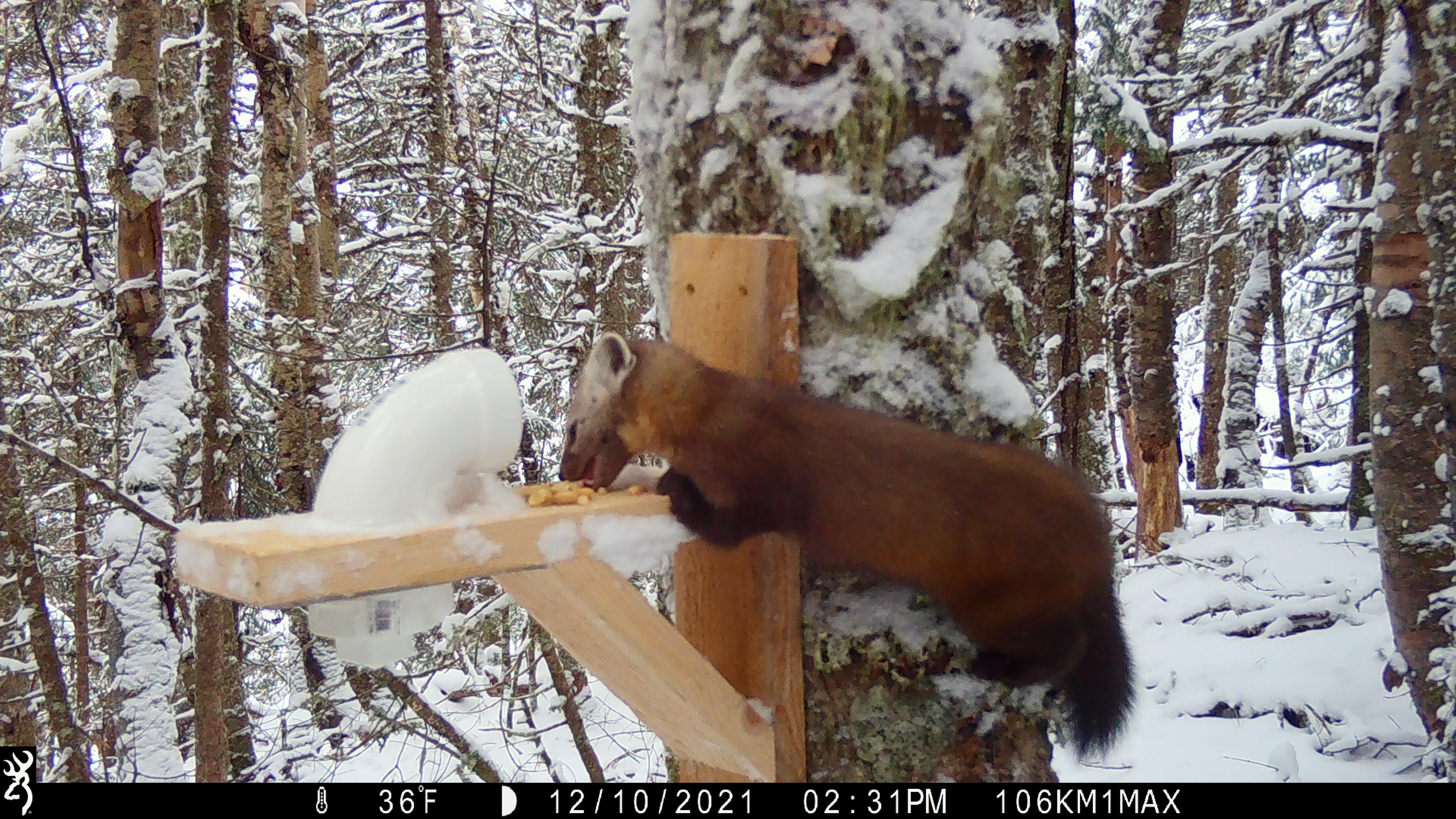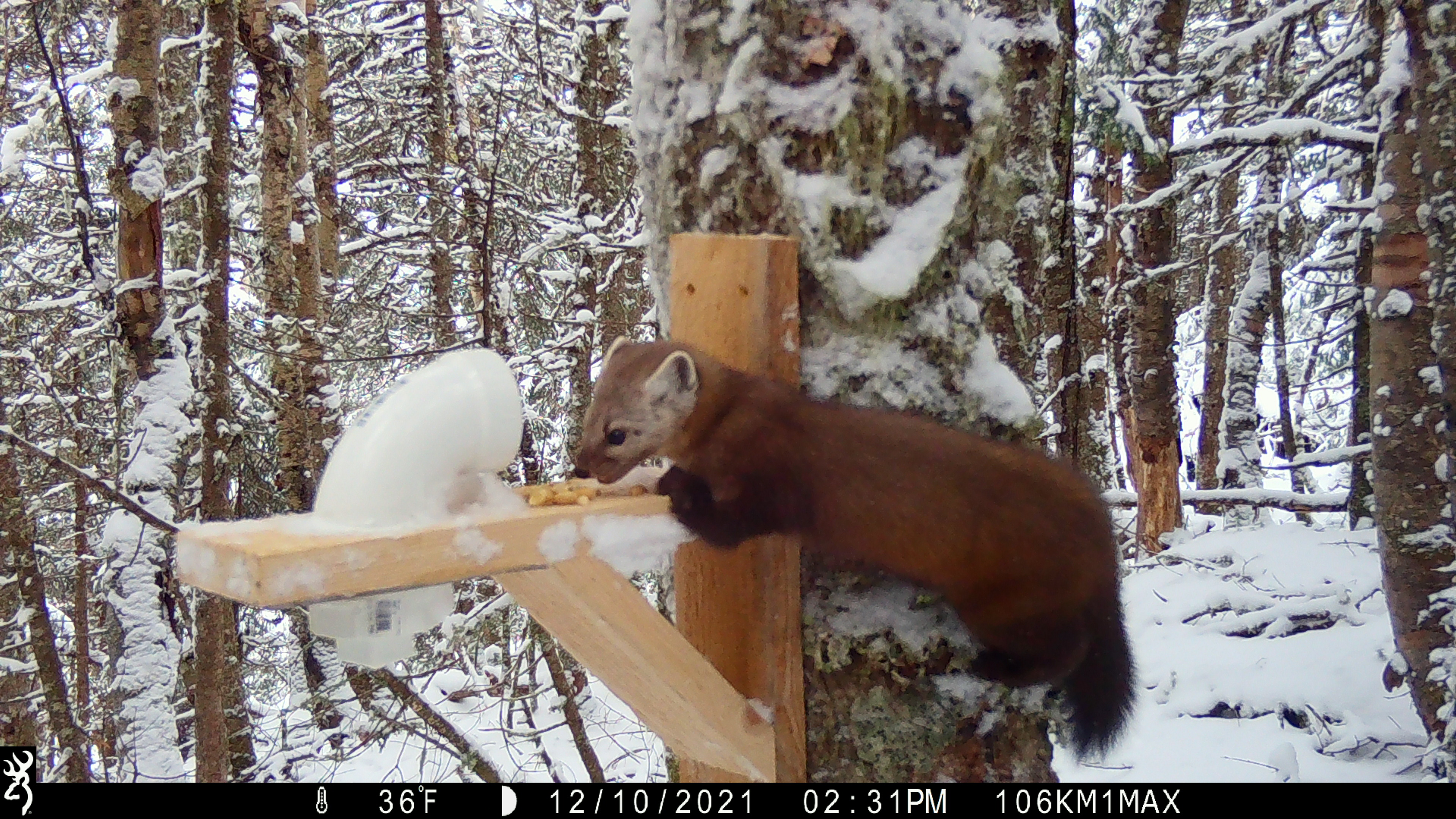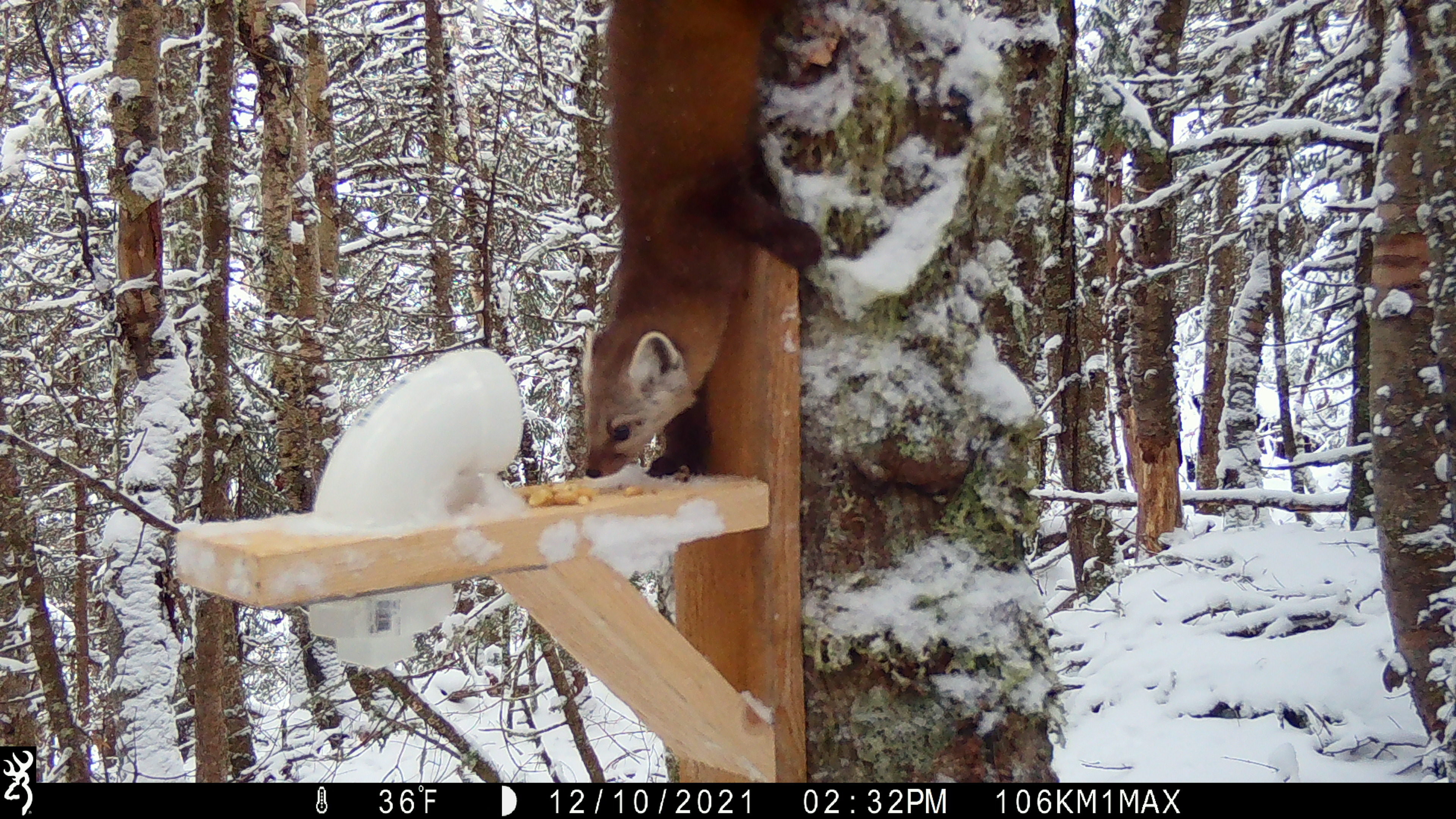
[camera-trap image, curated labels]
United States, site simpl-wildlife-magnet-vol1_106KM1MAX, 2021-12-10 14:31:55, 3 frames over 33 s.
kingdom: Animalia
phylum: Chordata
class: Mammalia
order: Carnivora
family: Mustelidae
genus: Martes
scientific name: Martes americana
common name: american marten